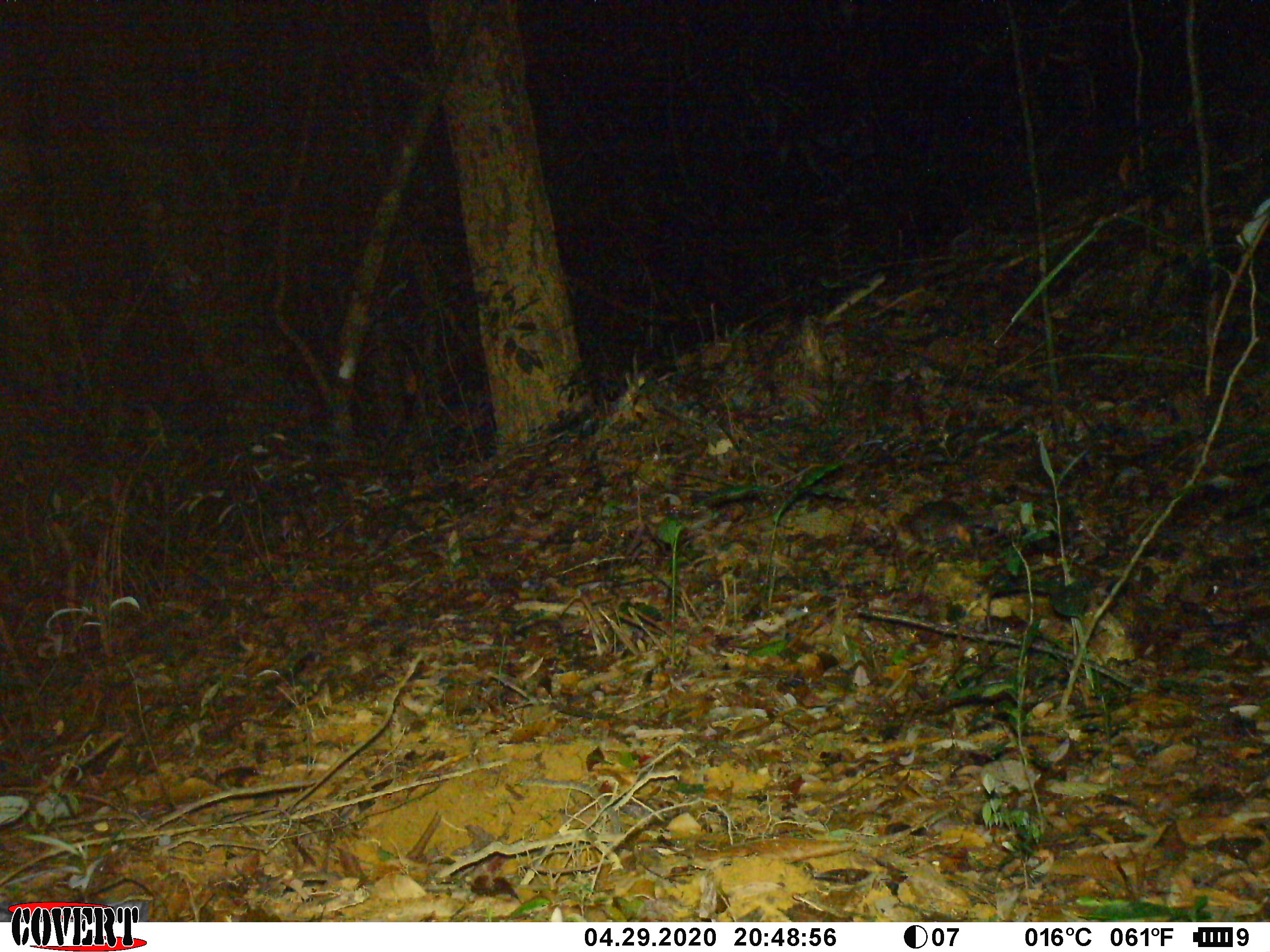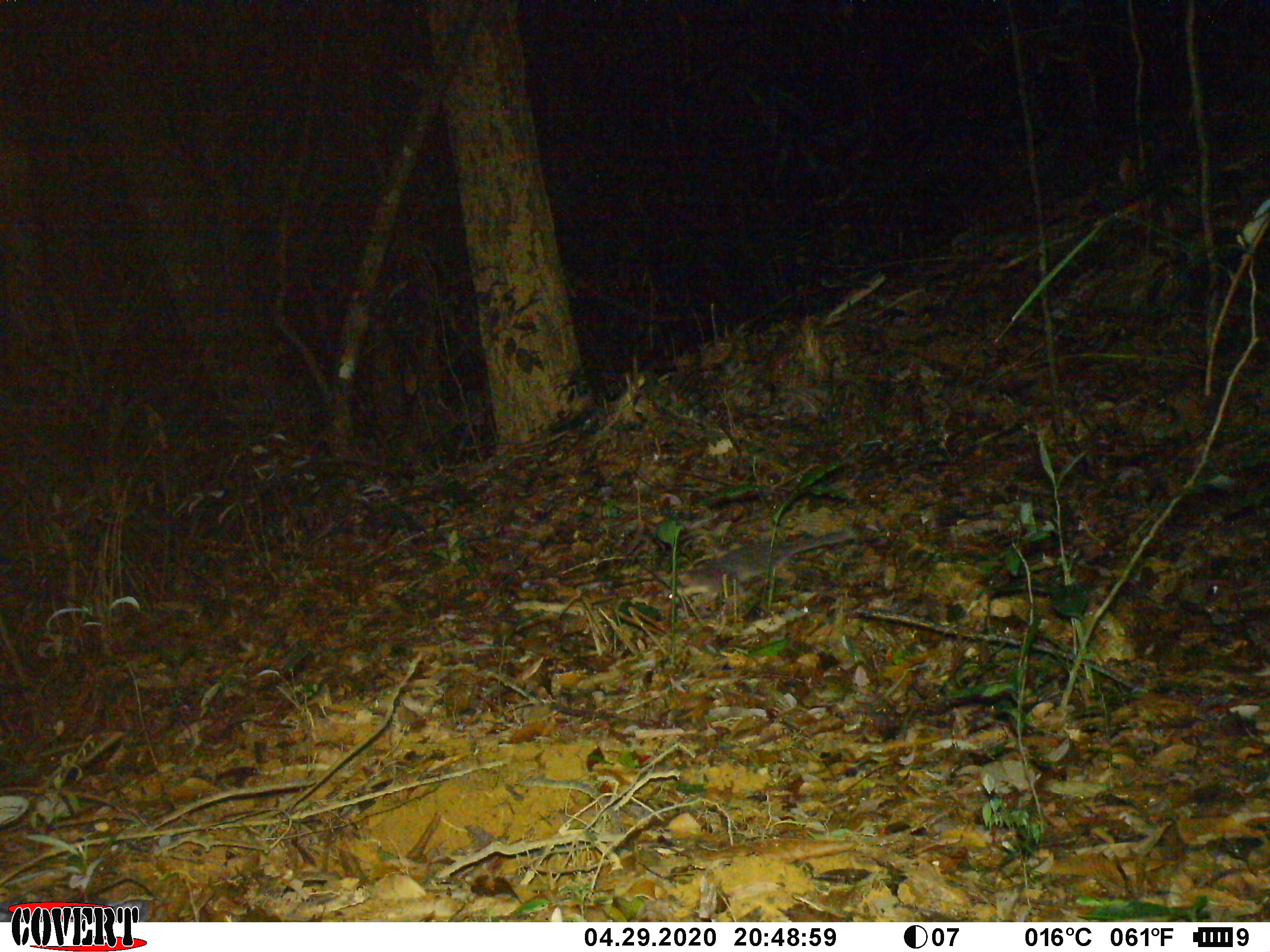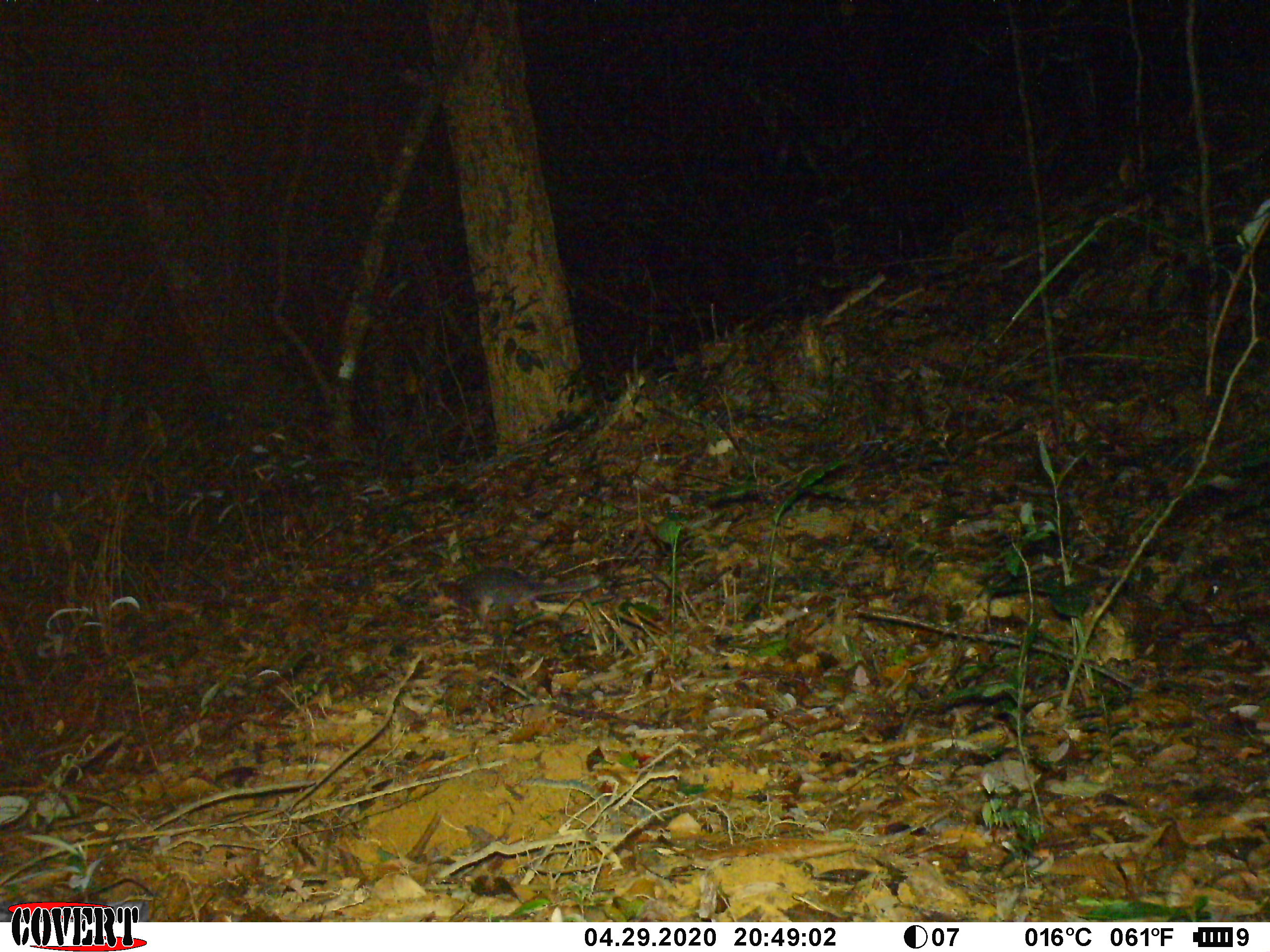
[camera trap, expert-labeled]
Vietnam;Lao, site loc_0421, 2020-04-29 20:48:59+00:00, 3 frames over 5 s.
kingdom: Animalia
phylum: Chordata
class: Mammalia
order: Carnivora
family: Mustelidae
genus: Melogale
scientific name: Melogale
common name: ferret badger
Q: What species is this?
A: Ferret badger (Melogale).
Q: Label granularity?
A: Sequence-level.